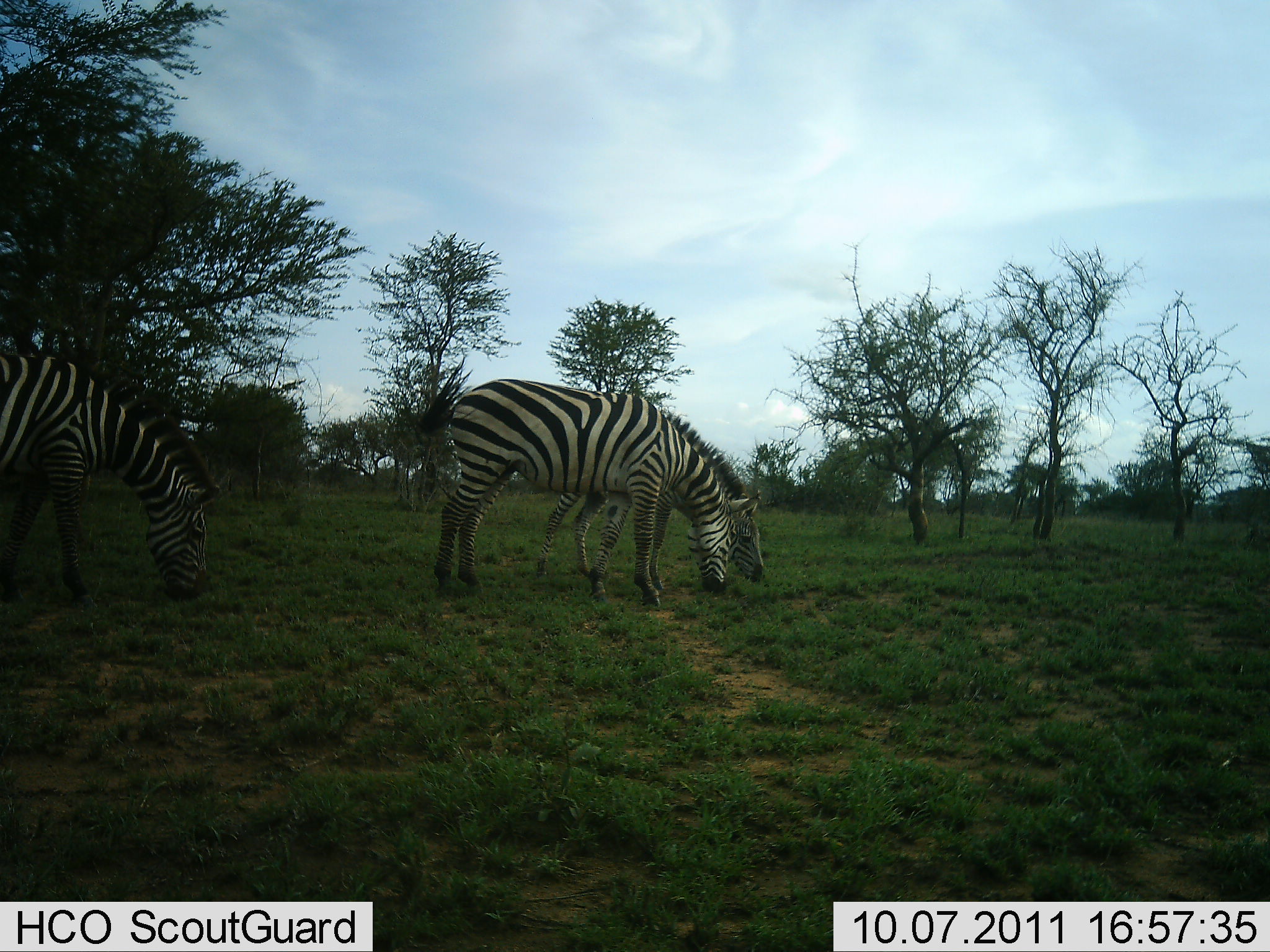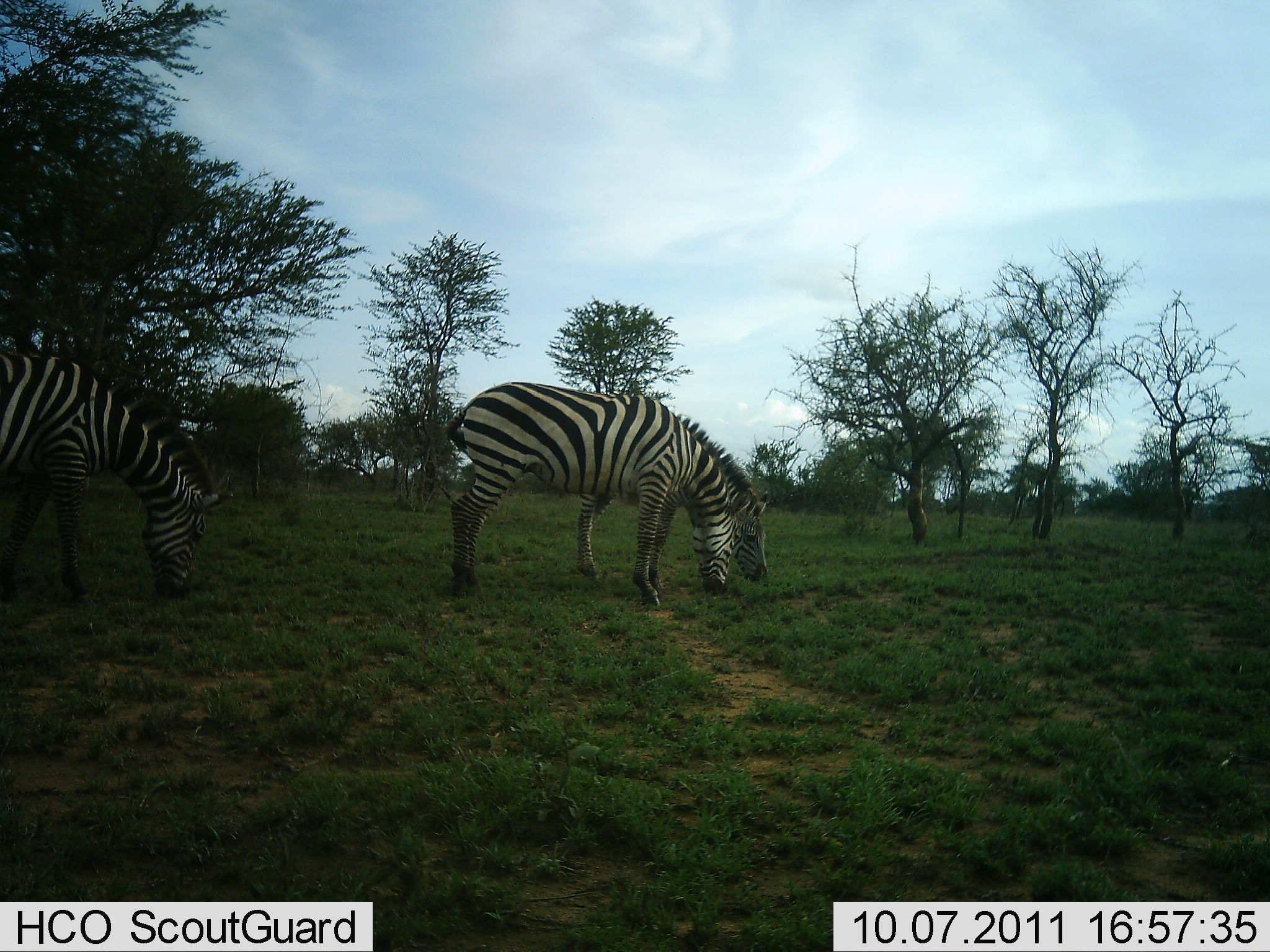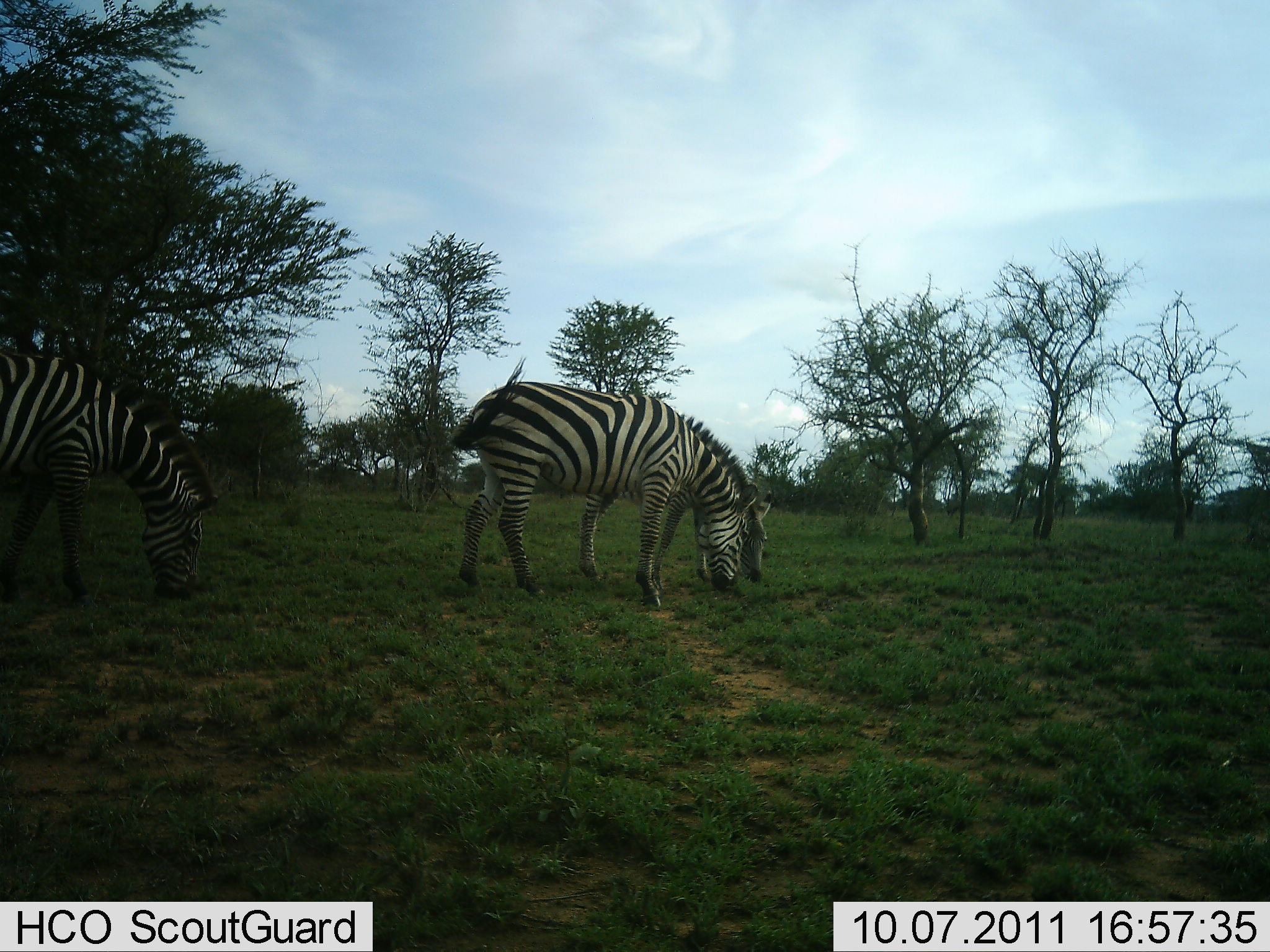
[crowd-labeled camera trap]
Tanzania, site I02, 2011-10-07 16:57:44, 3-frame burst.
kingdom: Animalia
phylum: Chordata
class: Mammalia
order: Perissodactyla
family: Equidae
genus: Equus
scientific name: Equus quagga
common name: plains zebra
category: zebra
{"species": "zebra (plains zebra) (Equus quagga)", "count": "3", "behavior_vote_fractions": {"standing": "15%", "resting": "0%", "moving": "8%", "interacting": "0%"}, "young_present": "0%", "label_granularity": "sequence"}